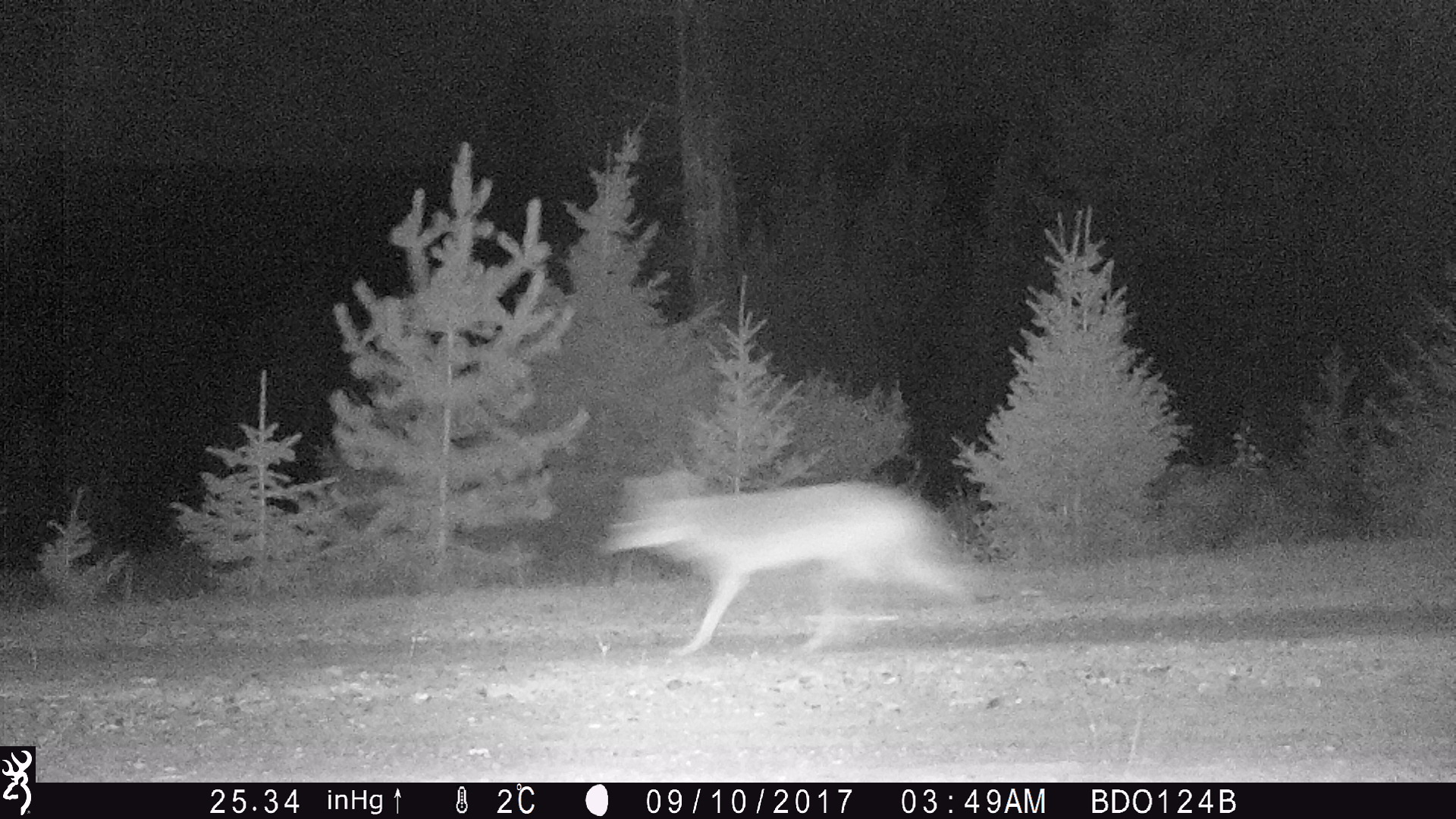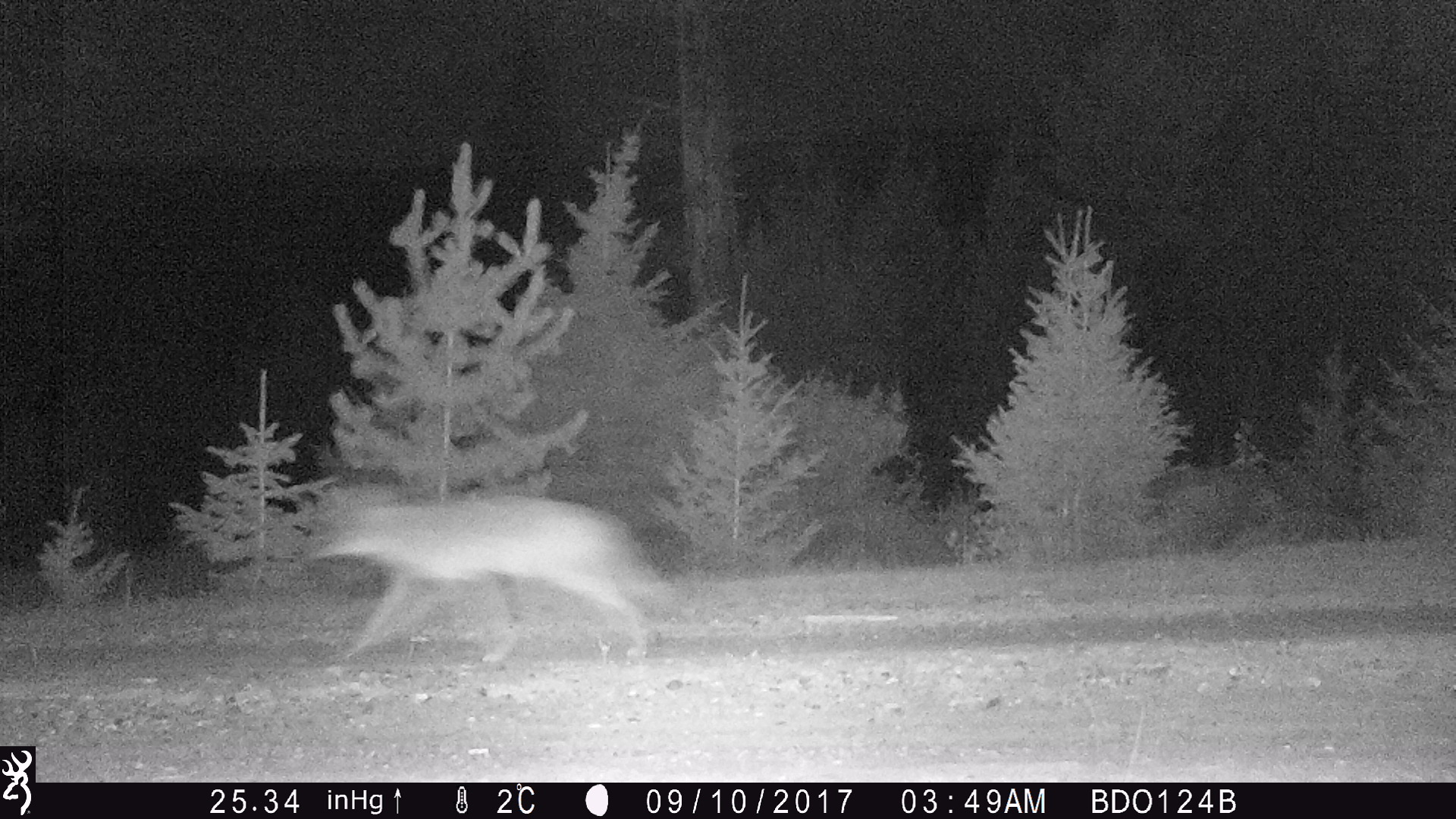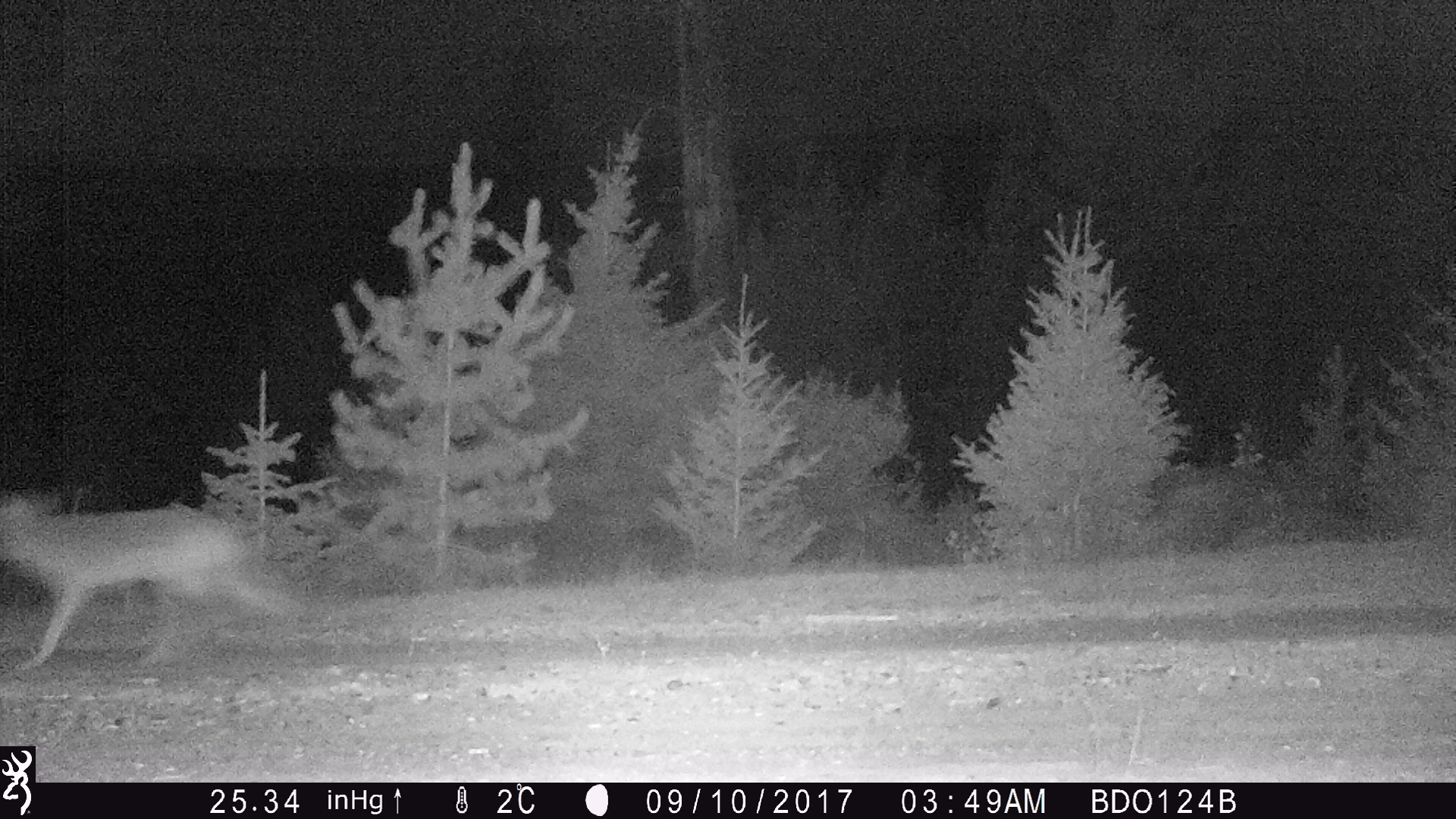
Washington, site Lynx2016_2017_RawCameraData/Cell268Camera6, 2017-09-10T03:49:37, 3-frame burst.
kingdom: Animalia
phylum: Chordata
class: Mammalia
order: Carnivora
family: Canidae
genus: Canis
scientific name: Canis latrans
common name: coyote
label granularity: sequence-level